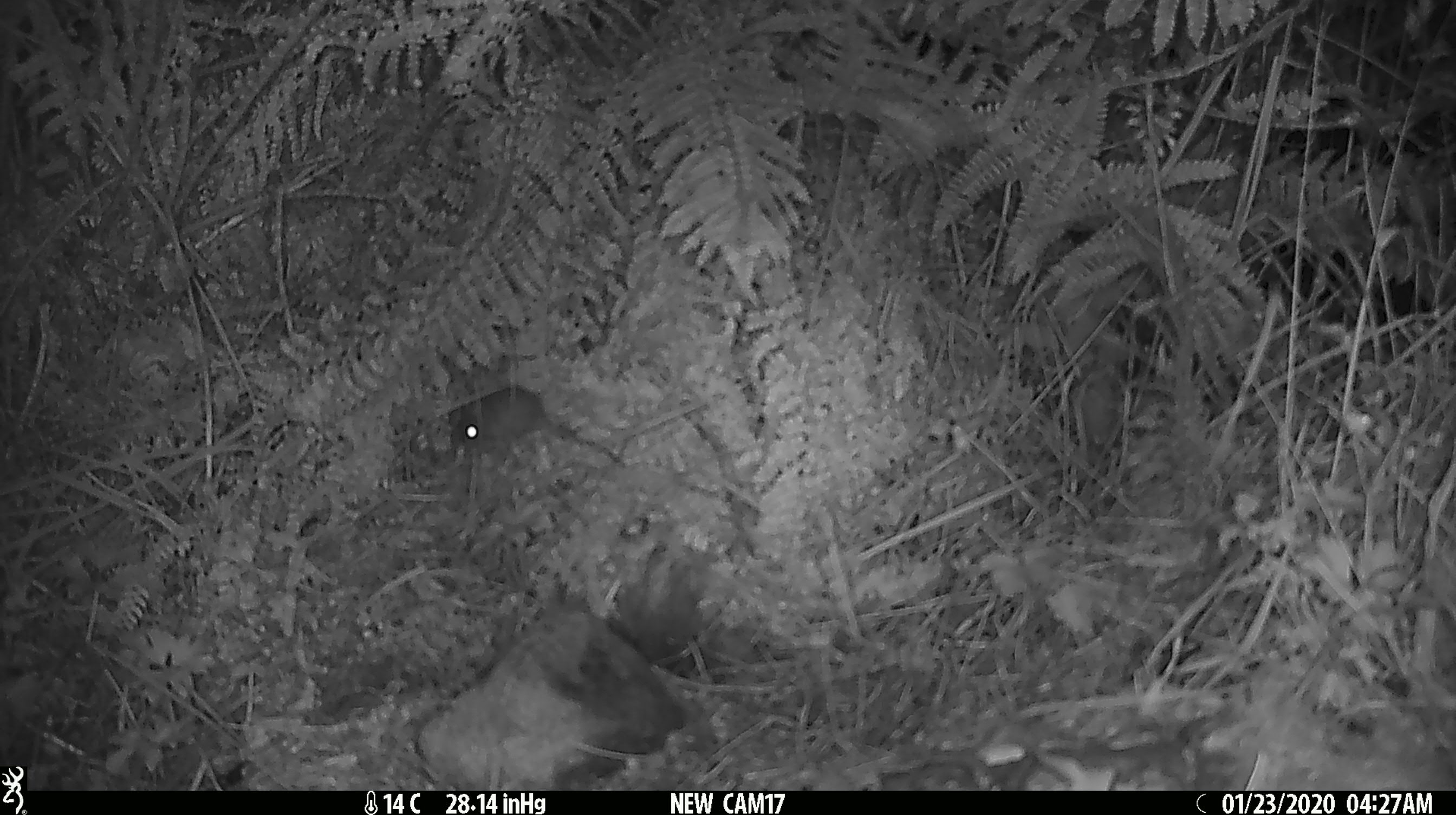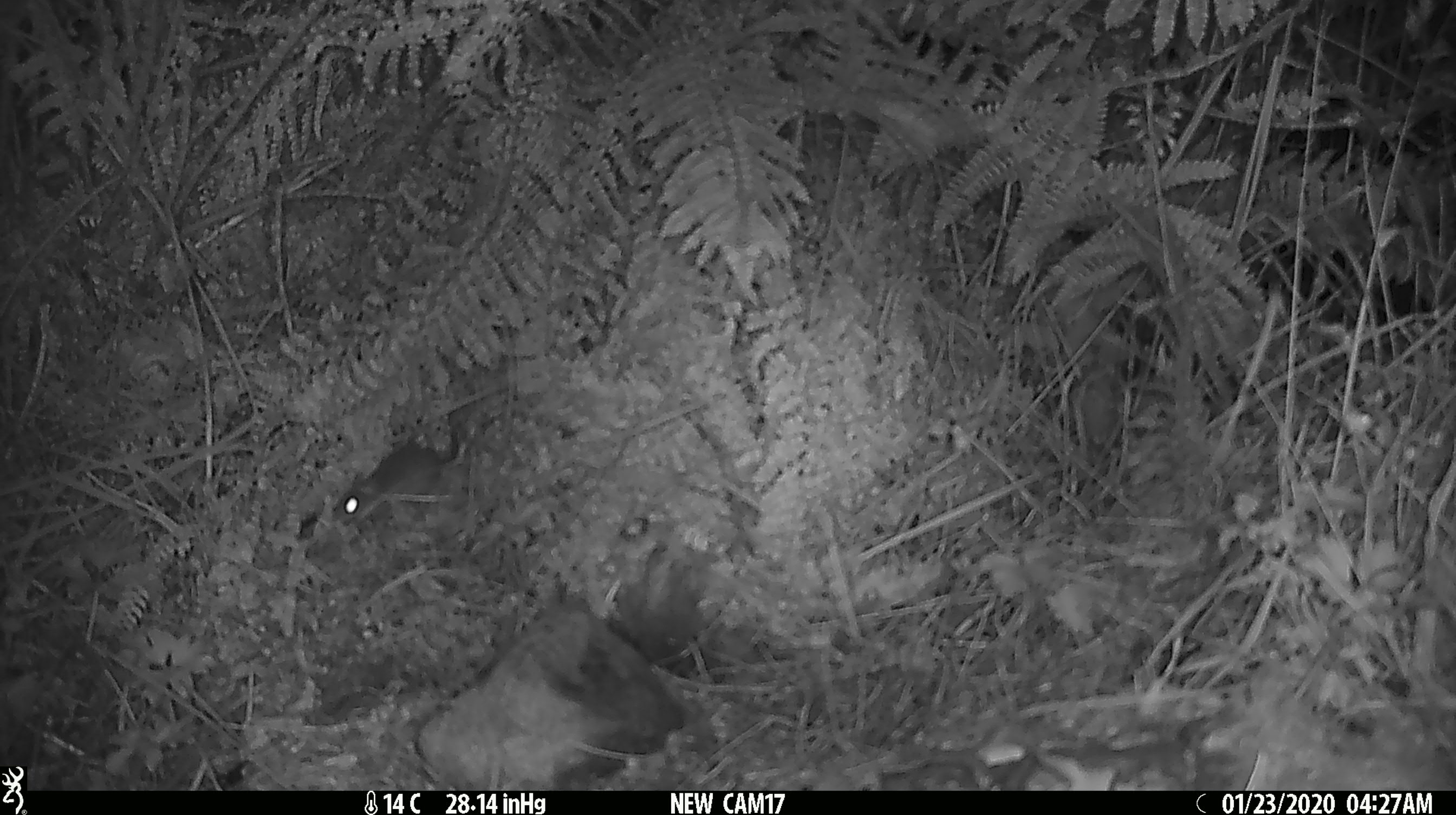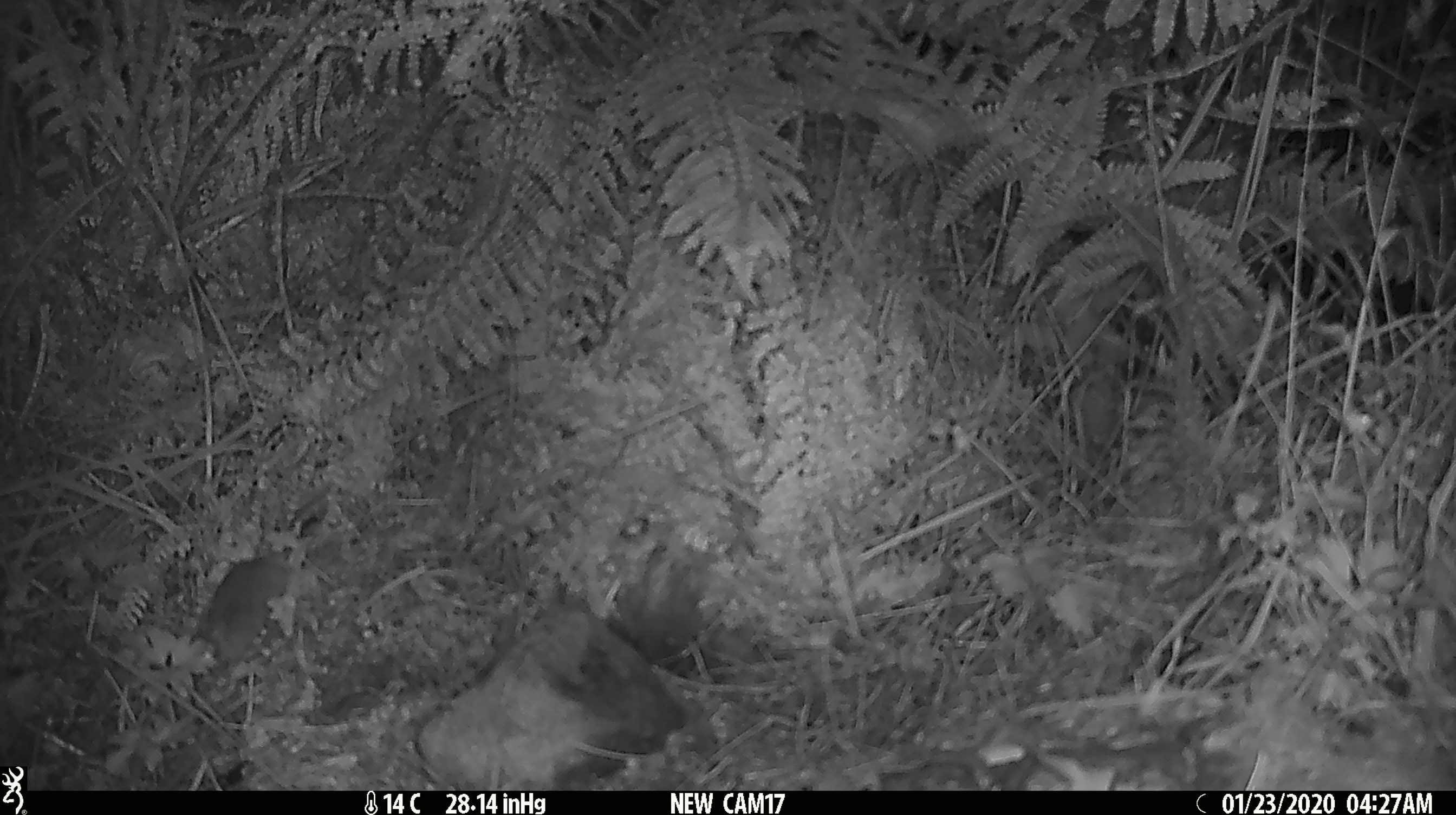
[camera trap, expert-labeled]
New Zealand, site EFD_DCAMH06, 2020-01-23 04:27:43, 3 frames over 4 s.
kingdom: Animalia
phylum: Chordata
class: Mammalia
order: Rodentia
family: Muridae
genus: Mus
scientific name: Mus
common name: mouse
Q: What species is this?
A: Mouse (Mus).